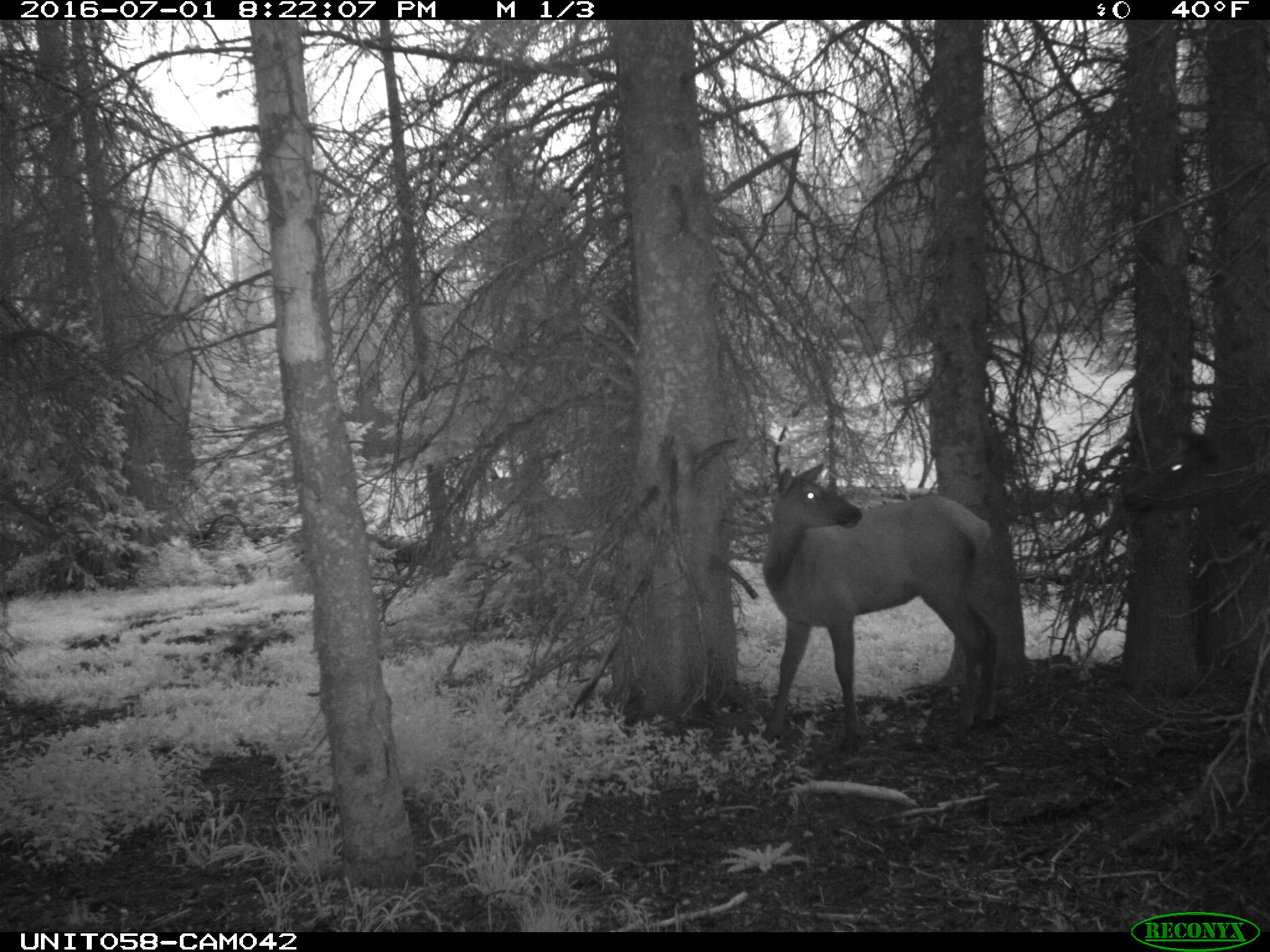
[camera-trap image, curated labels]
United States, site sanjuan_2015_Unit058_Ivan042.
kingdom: Animalia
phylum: Chordata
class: Mammalia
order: Artiodactyla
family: Cervidae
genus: Cervus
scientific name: Cervus elaphus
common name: red deer